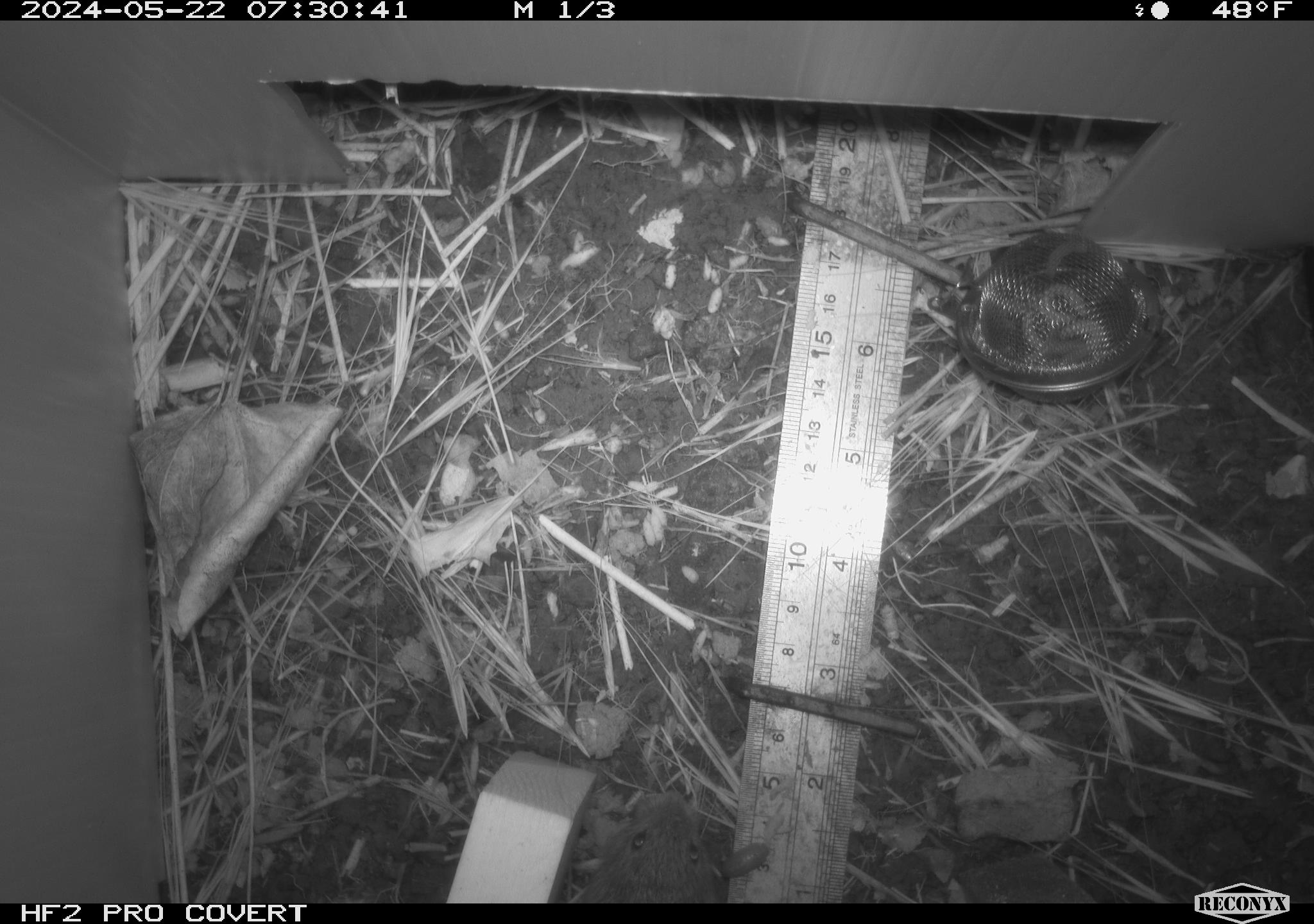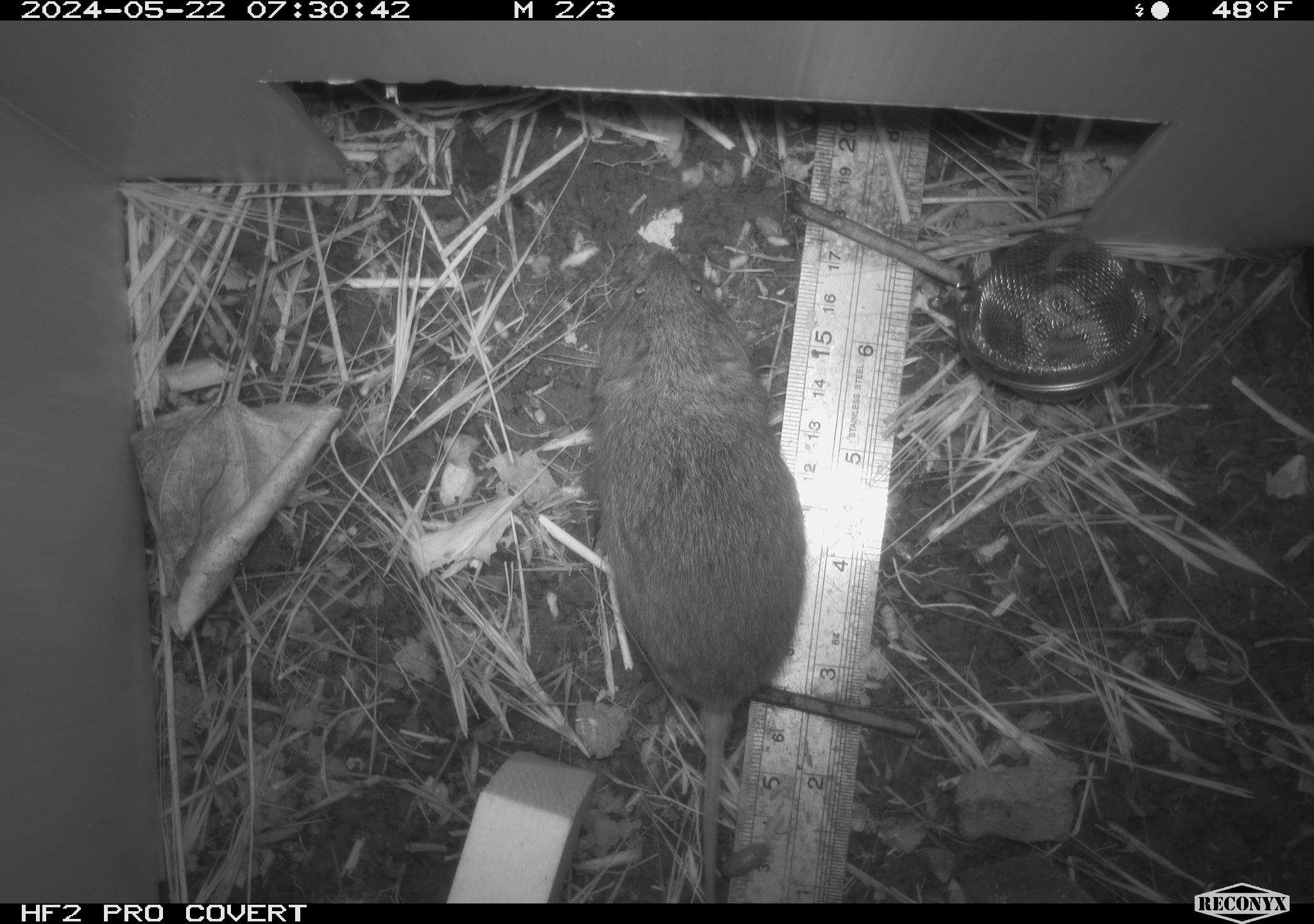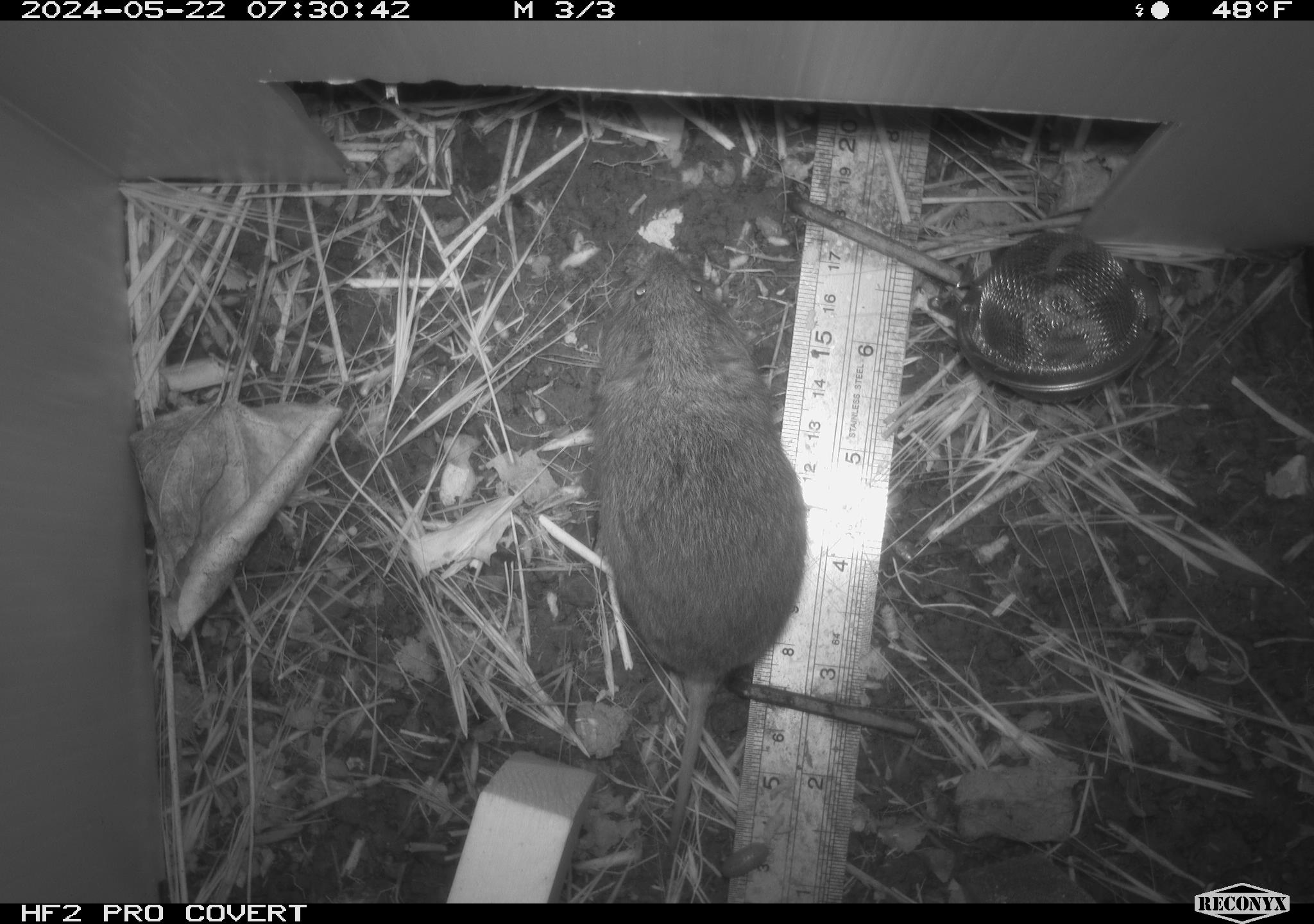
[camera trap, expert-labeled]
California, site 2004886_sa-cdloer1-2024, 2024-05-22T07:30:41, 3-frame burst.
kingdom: Animalia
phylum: Chordata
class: Mammalia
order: Rodentia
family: Cricetidae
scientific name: Arvicolinae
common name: voles, lemmings, and muskrats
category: arvicolinae subfamily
Arvicolinae subfamily (voles, lemmings, and muskrats) (Arvicolinae).